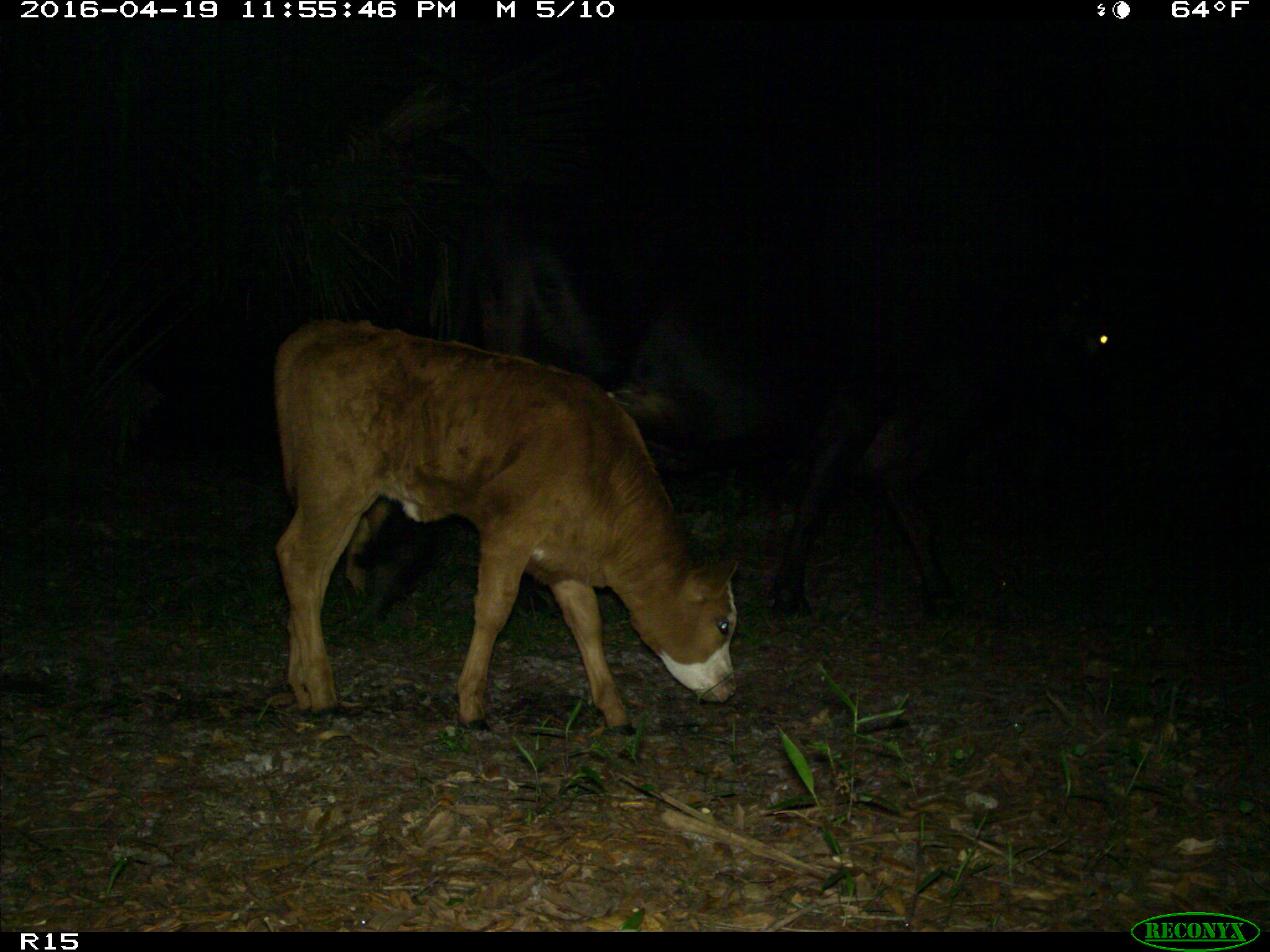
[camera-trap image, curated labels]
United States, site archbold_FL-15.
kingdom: Animalia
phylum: Chordata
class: Mammalia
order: Artiodactyla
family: Bovidae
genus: Bos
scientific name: Bos taurus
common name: domestic cow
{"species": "Bos taurus (domestic cow)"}